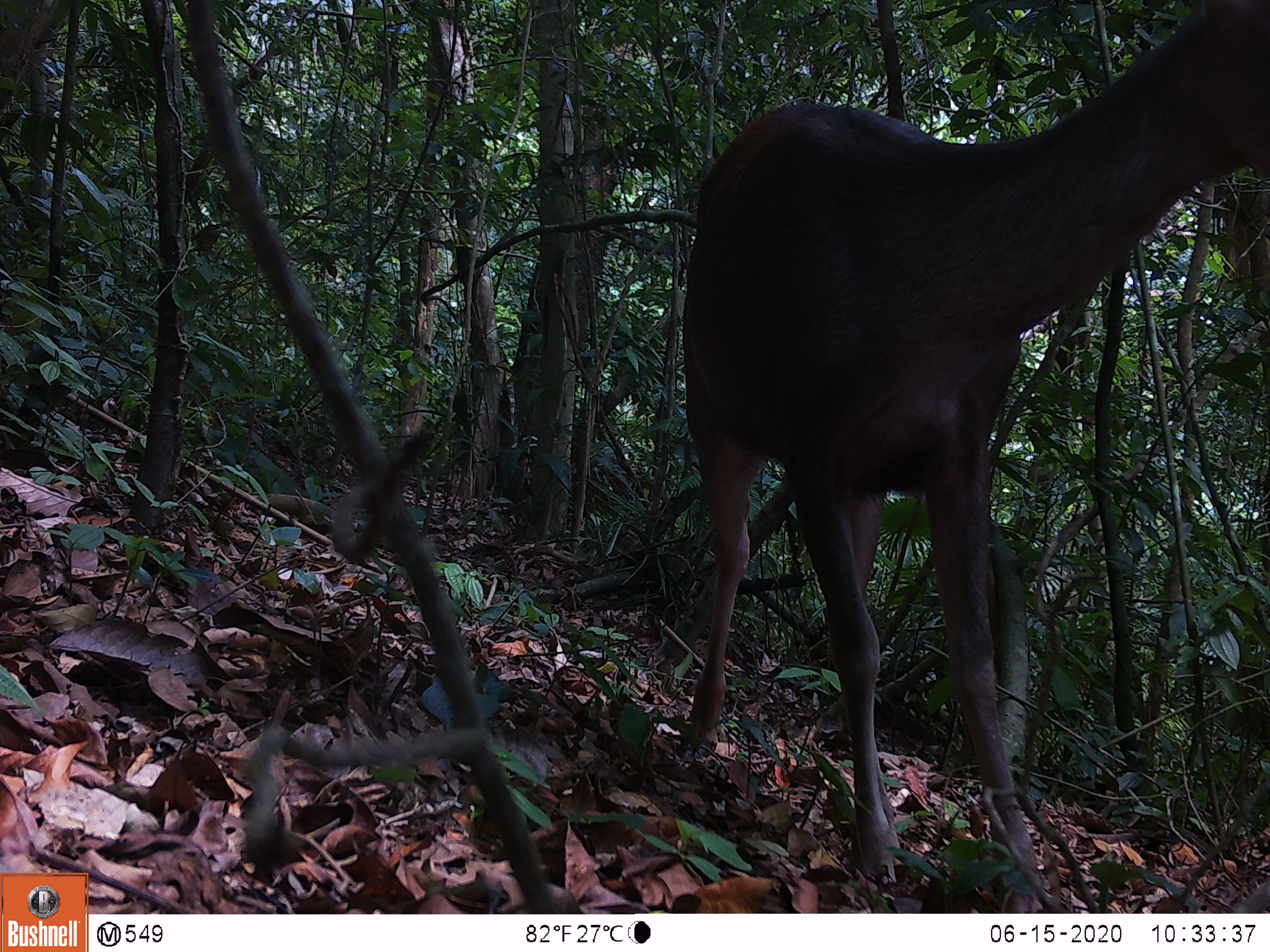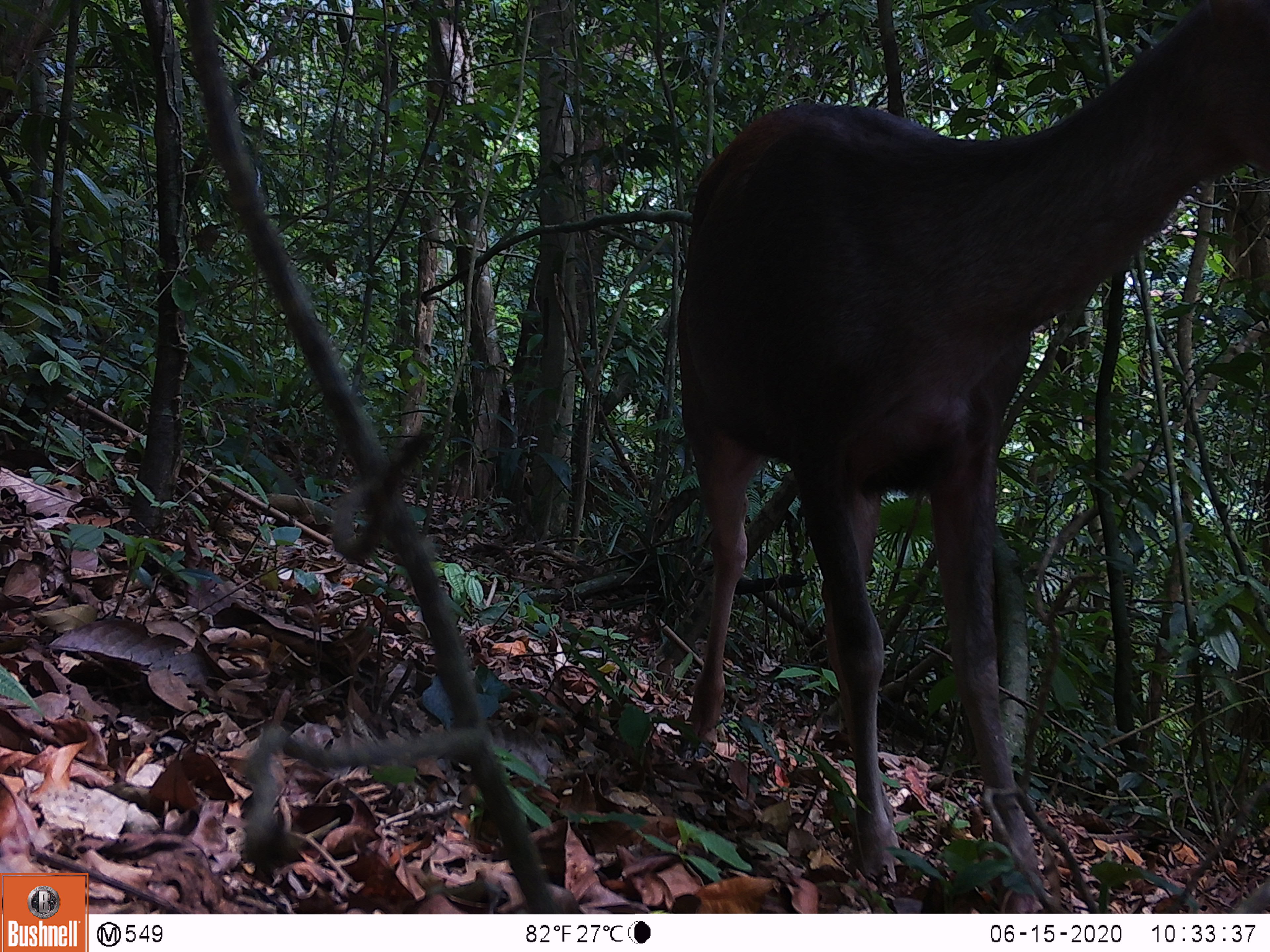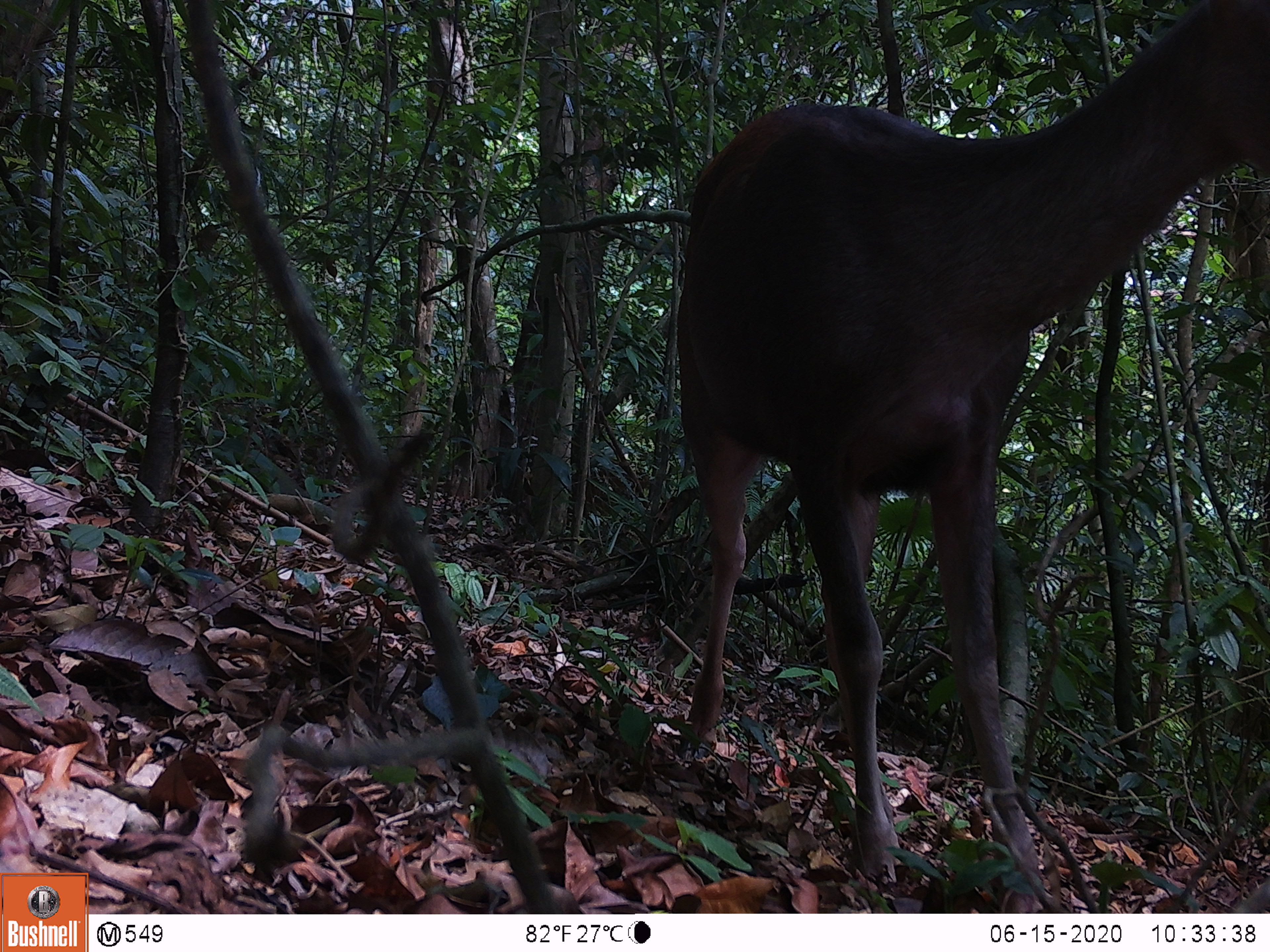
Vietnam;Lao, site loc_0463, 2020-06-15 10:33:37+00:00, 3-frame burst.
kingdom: Animalia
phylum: Chordata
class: Mammalia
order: Artiodactyla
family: Cervidae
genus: Rusa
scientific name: Rusa unicolor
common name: sambar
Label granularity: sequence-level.